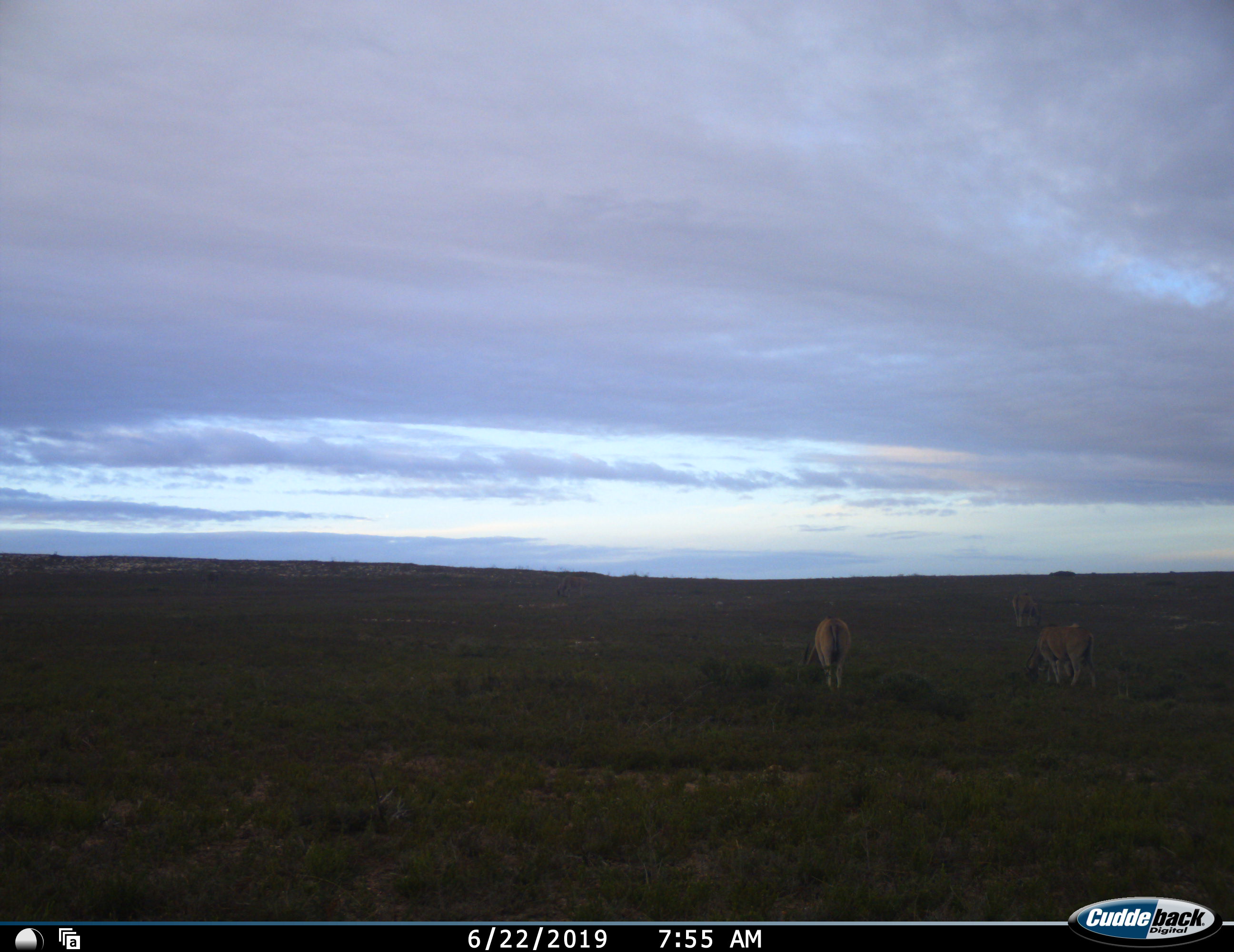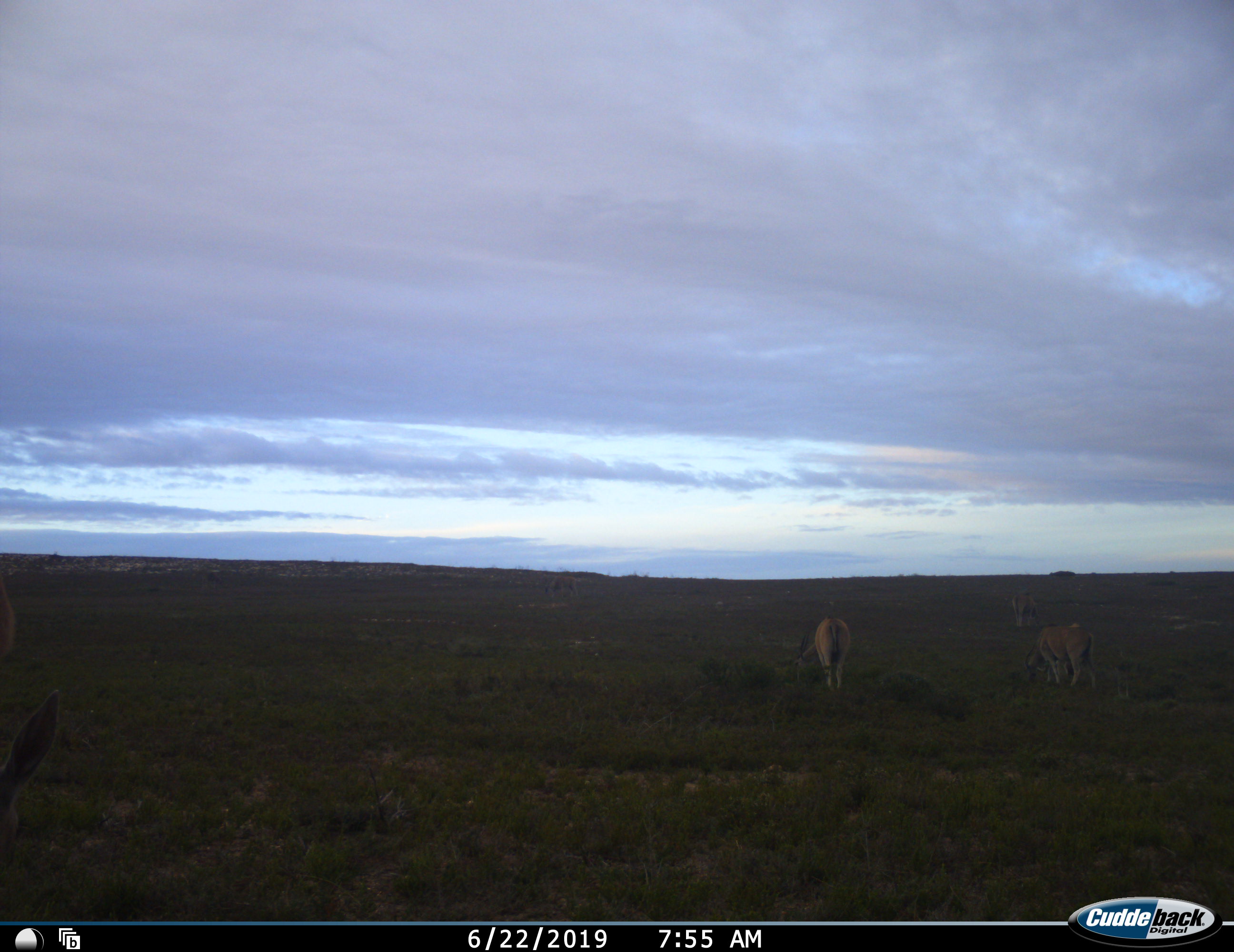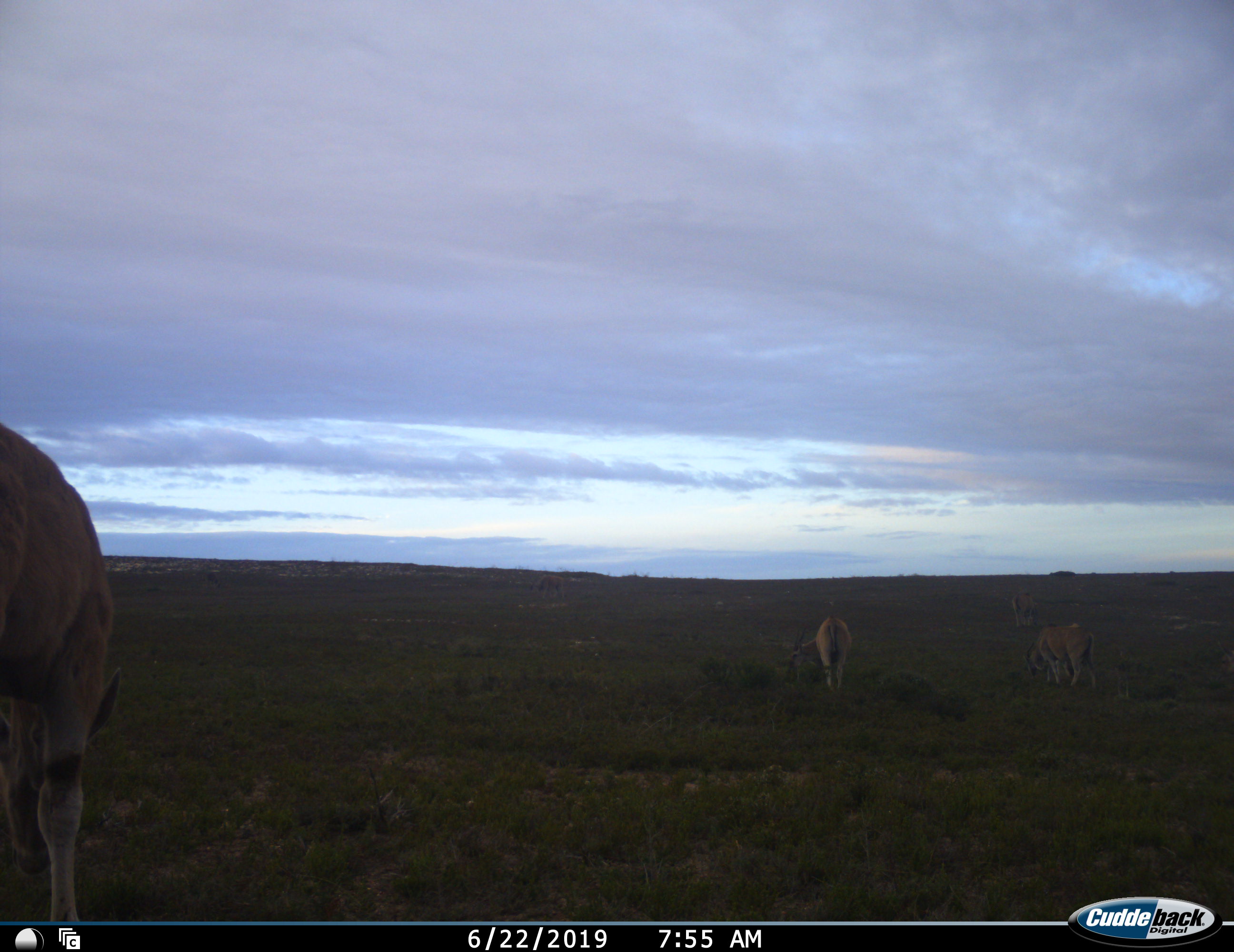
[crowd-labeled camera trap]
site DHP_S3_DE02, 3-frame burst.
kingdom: Animalia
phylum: Chordata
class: Mammalia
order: Artiodactyla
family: Bovidae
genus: Tragelaphus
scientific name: Tragelaphus oryx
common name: eland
Eland (Tragelaphus oryx), count 4. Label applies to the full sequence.